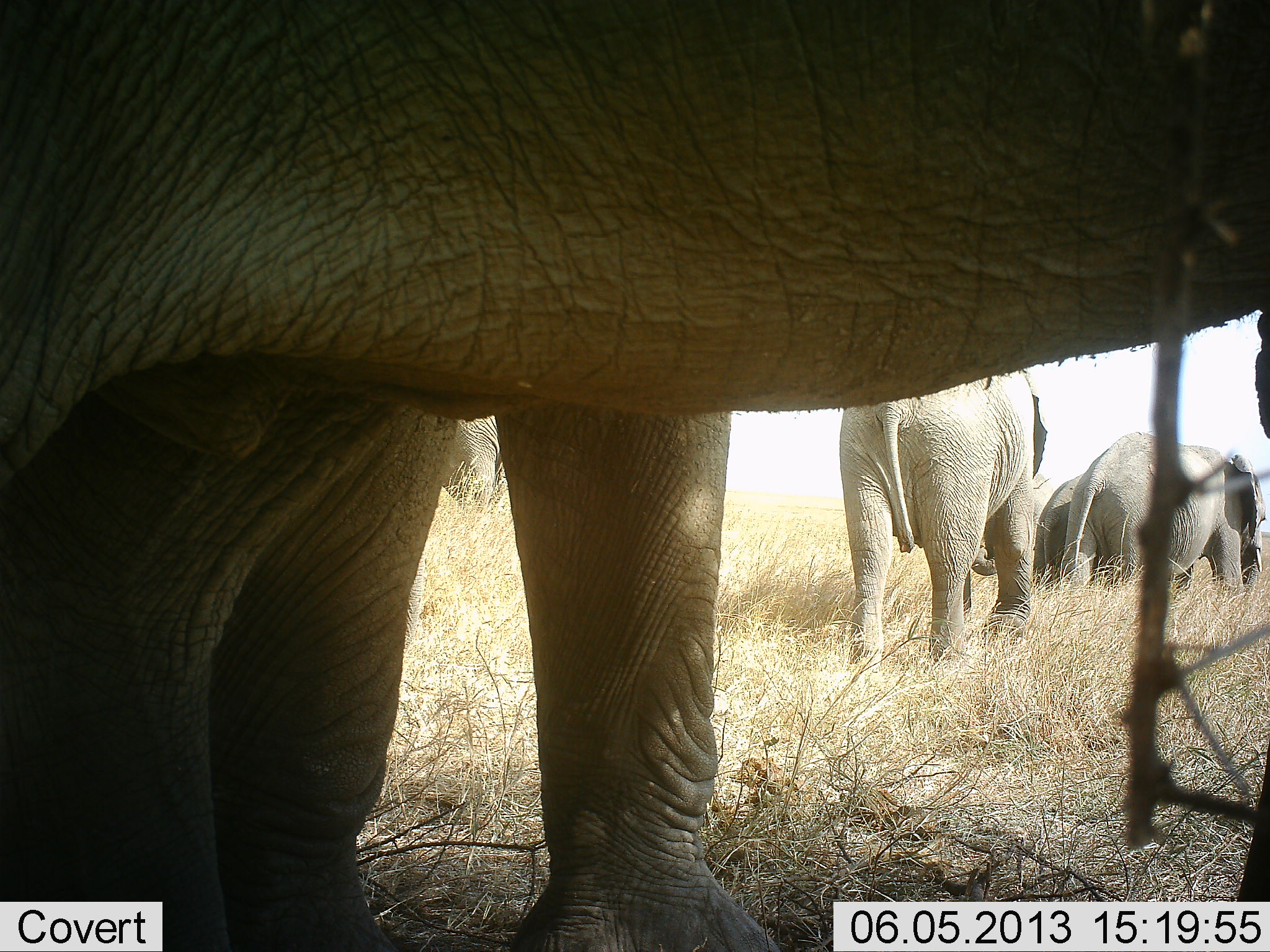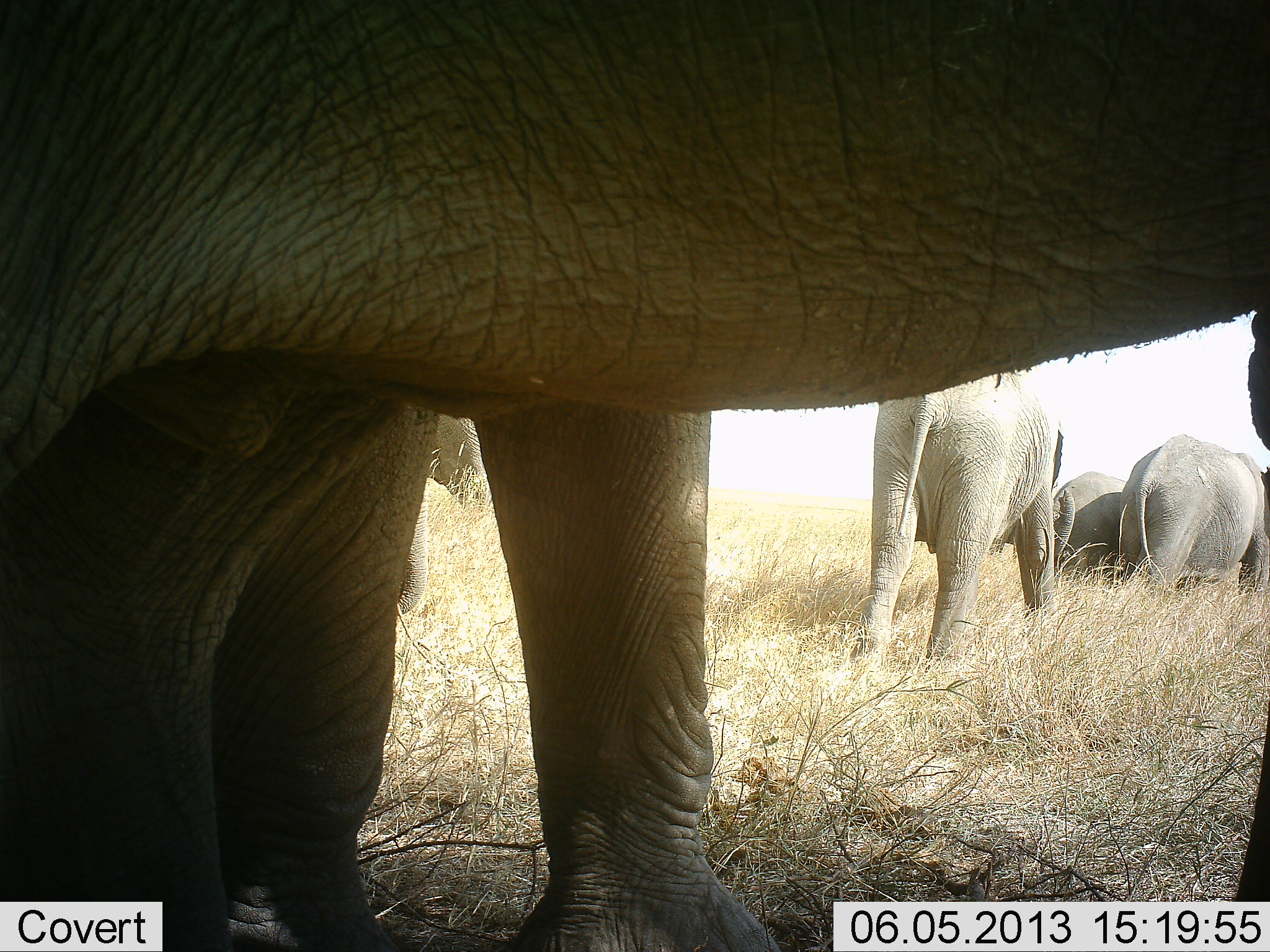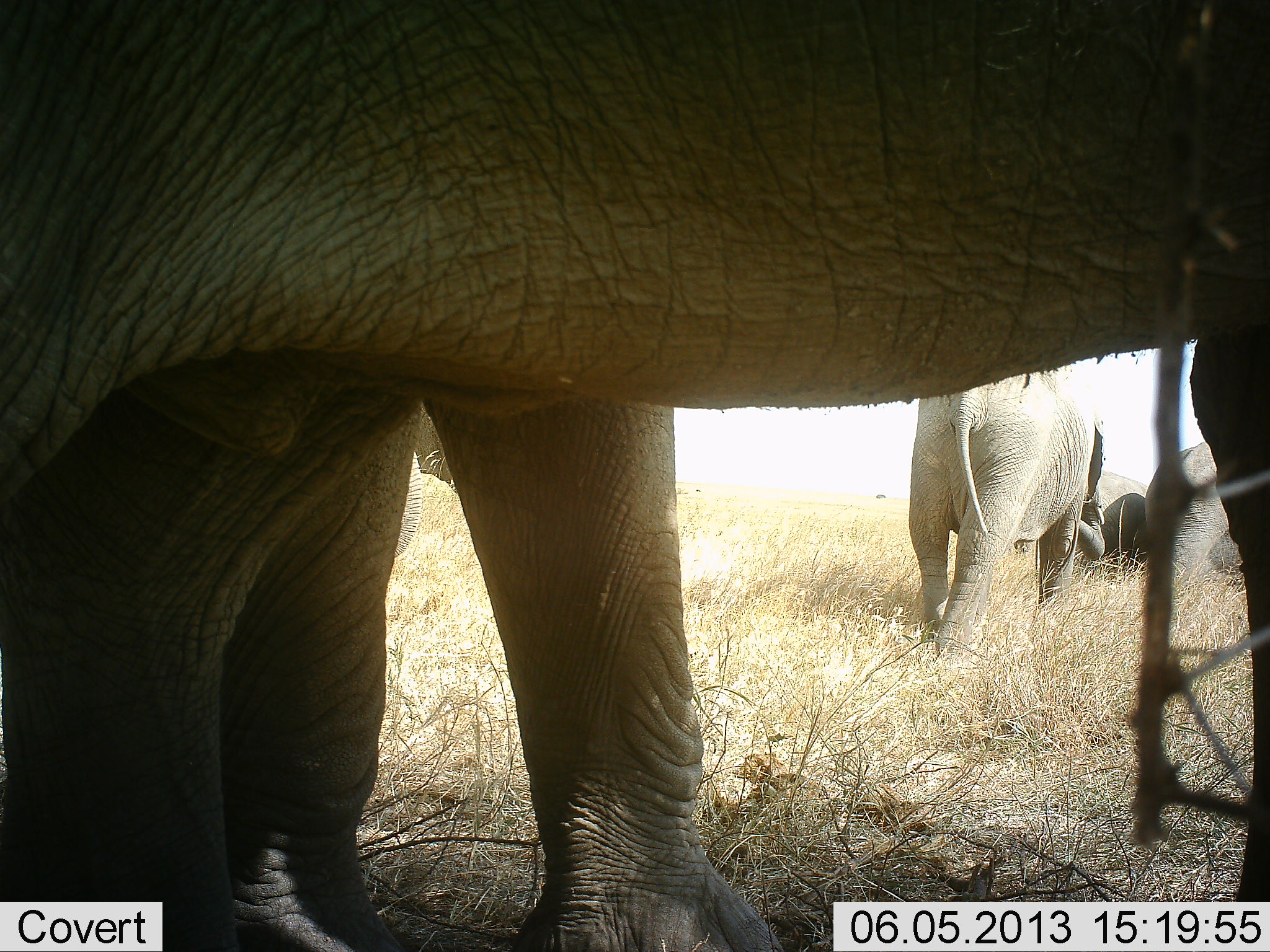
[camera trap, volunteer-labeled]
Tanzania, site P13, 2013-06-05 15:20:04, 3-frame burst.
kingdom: Animalia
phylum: Chordata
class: Mammalia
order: Proboscidea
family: Elephantidae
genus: Loxodonta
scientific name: Loxodonta africana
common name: african bush elephant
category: elephant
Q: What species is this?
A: Elephant (african bush elephant) (Loxodonta africana).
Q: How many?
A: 5.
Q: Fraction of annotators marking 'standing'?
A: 76%.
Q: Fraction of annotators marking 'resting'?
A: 0%.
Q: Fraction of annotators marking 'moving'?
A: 86%.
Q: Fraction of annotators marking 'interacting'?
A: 10%.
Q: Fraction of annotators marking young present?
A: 10%.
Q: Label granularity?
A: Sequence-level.